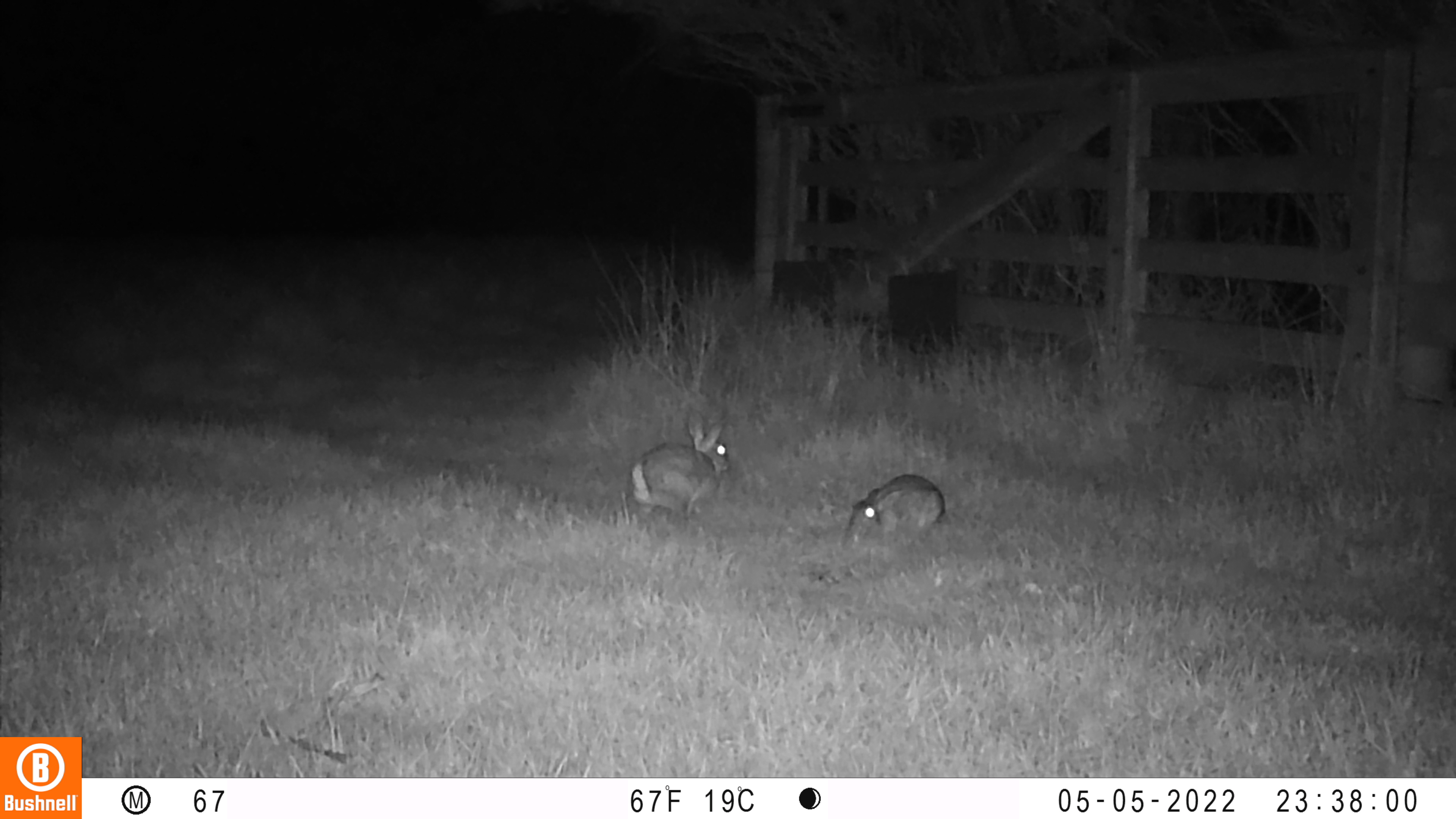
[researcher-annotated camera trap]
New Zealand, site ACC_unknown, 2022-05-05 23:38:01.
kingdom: Animalia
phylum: Chordata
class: Mammalia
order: Lagomorpha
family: Leporidae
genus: Oryctolagus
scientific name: Oryctolagus cuniculus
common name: european rabbit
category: rabbit